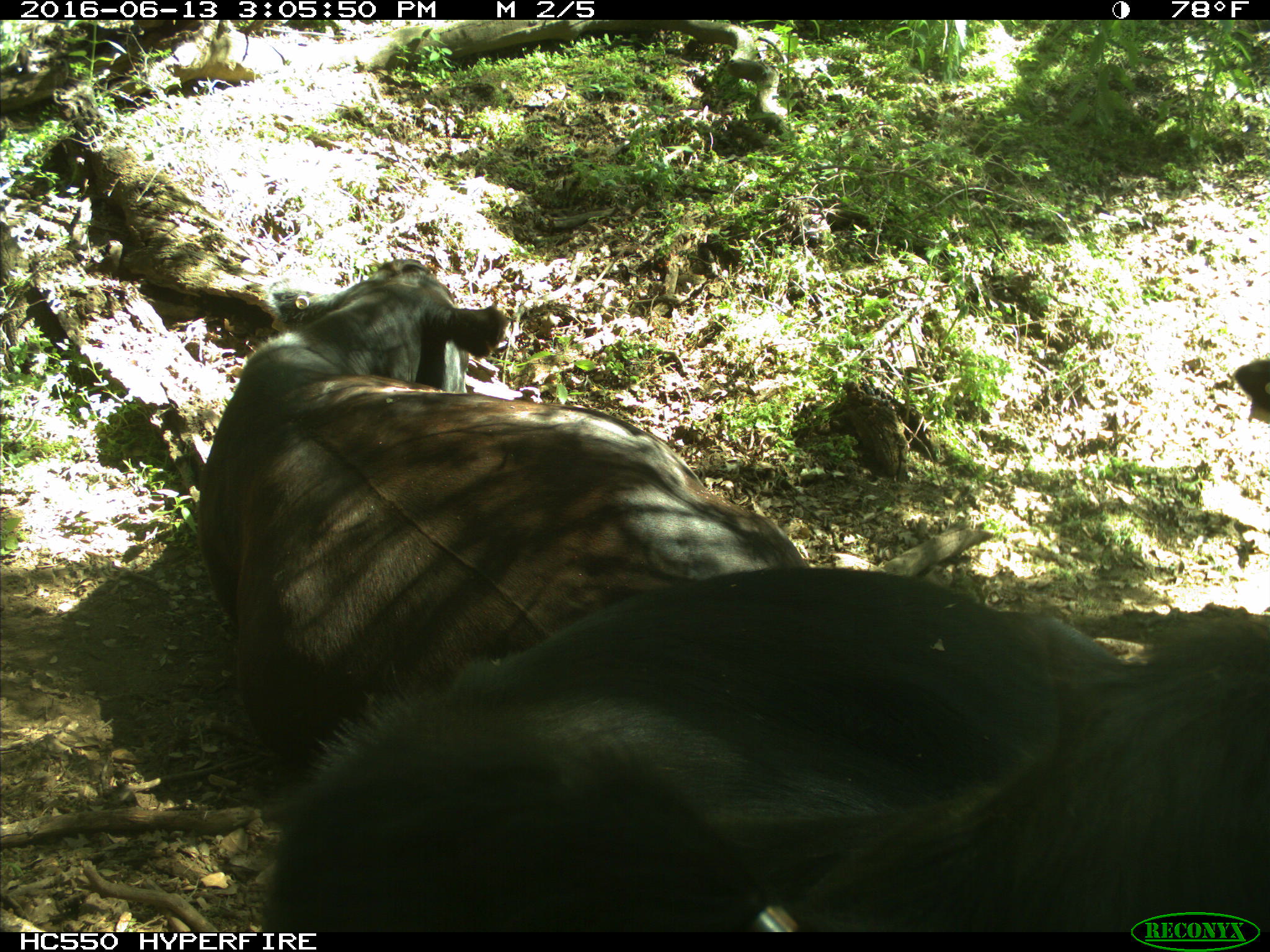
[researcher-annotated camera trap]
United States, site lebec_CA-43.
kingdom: Animalia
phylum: Chordata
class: Mammalia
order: Artiodactyla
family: Bovidae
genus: Bos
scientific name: Bos taurus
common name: domestic cow